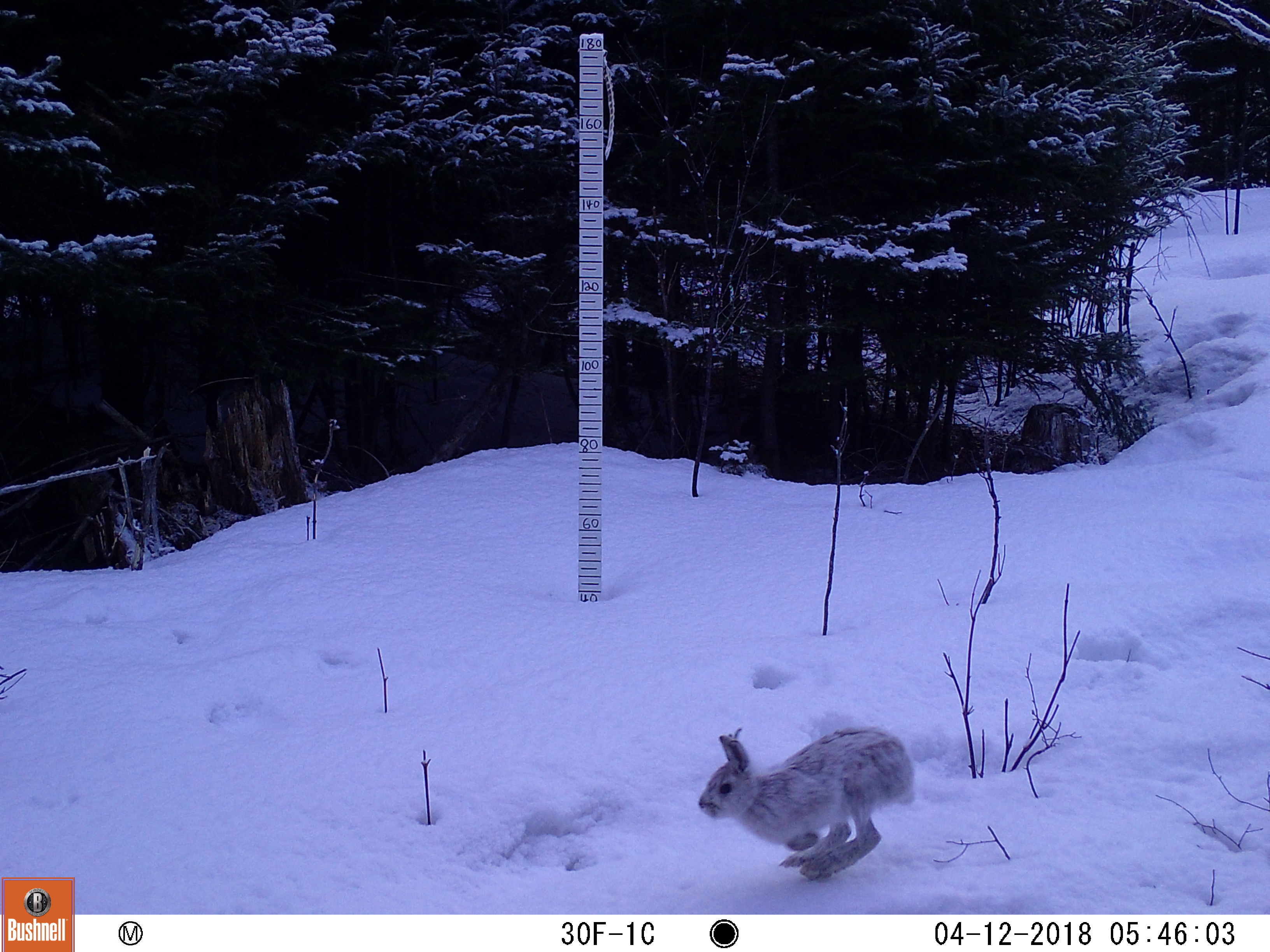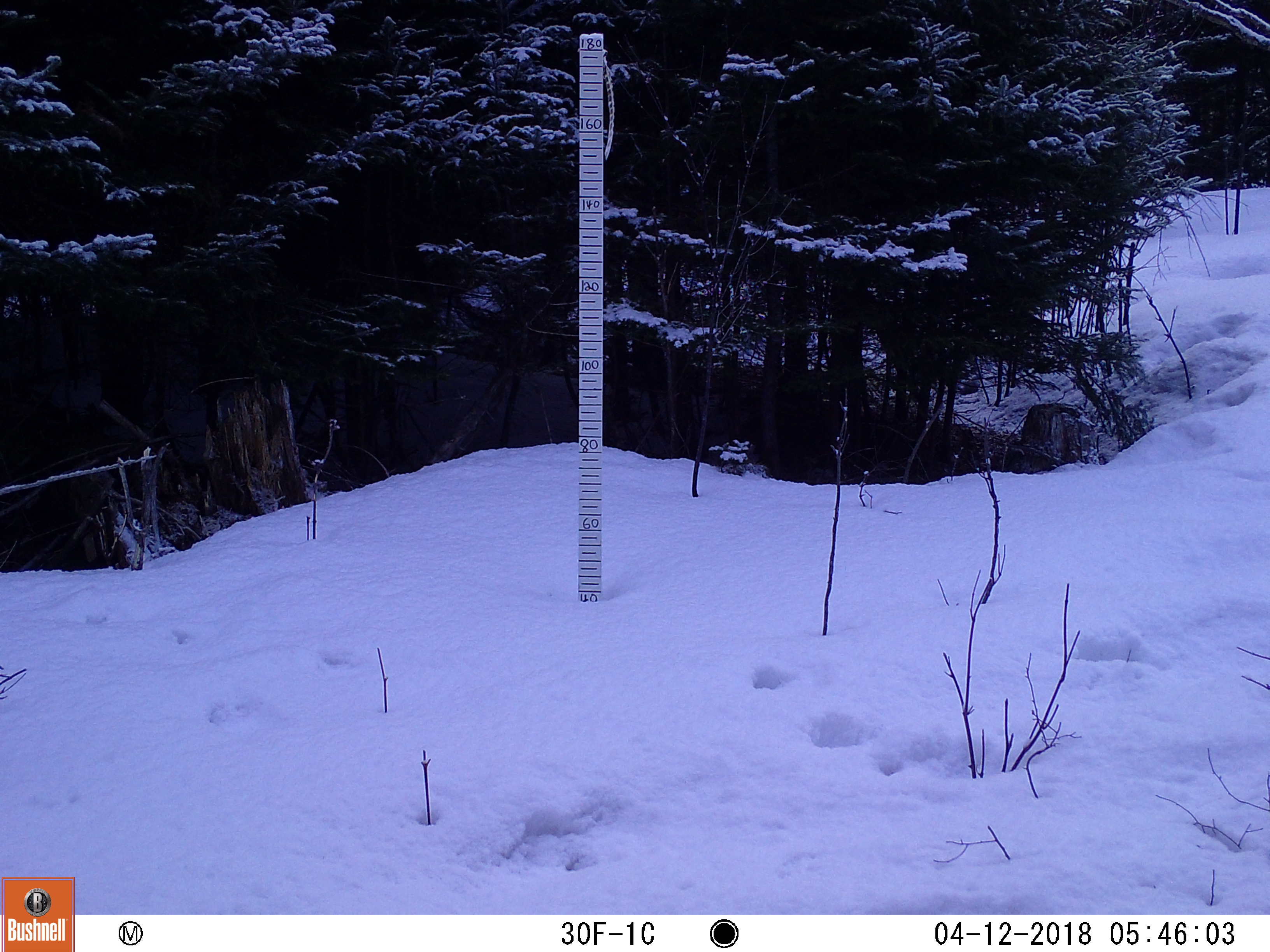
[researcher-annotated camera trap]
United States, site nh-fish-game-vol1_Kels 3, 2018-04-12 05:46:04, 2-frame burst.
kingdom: Animalia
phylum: Chordata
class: Mammalia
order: Lagomorpha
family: Leporidae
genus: Lepus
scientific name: Lepus americanus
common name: snowshoe hare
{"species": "snowshoe hare (Lepus americanus)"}